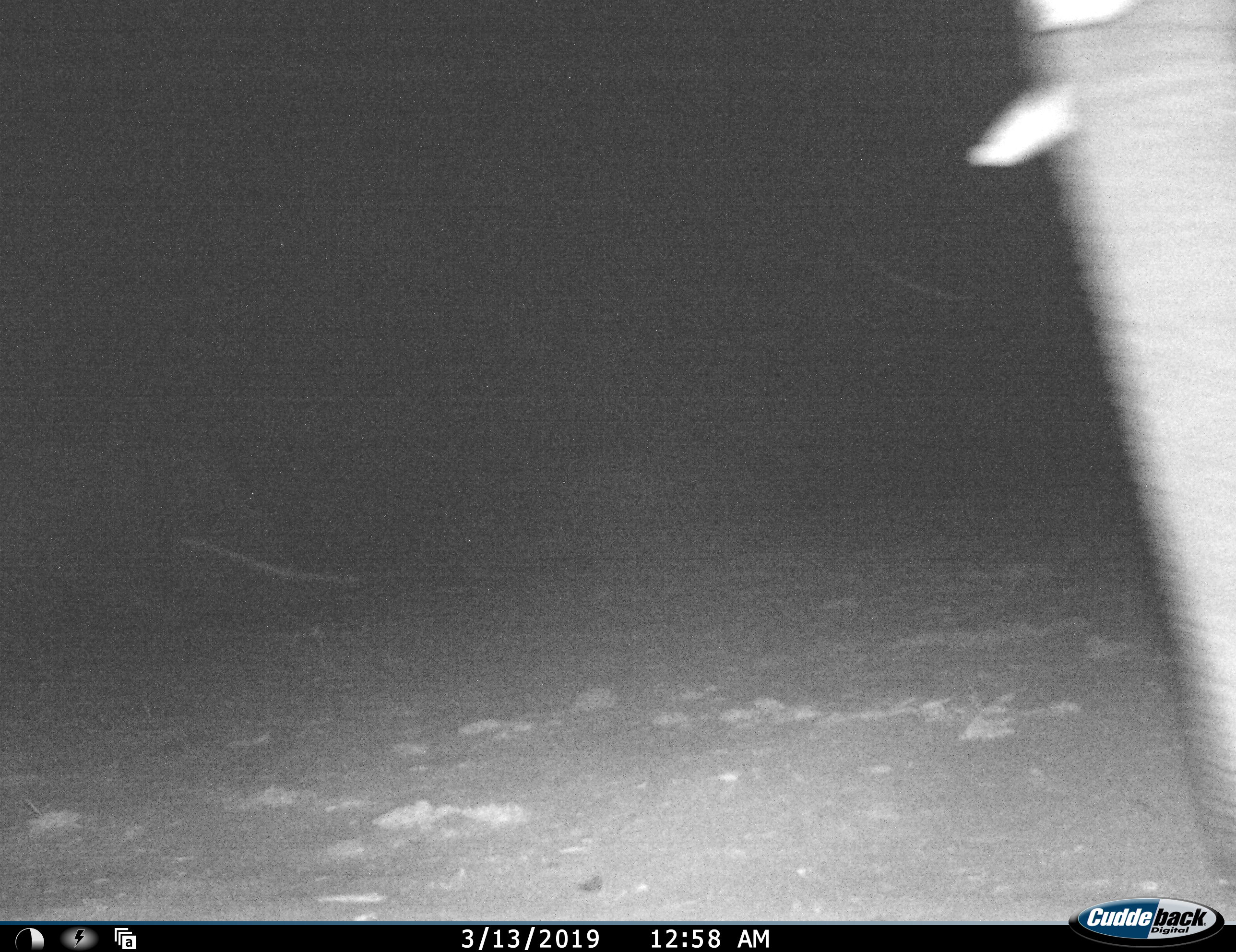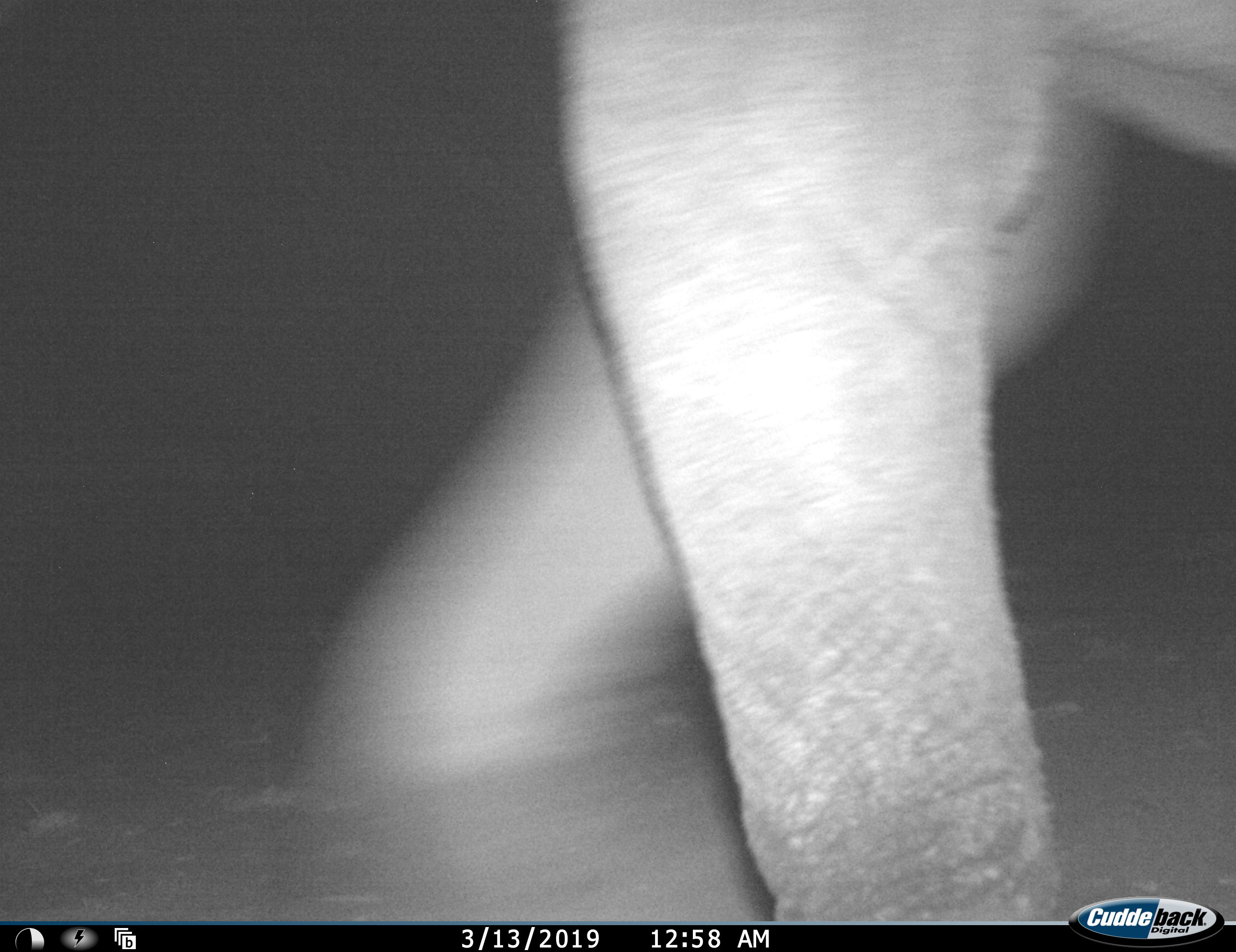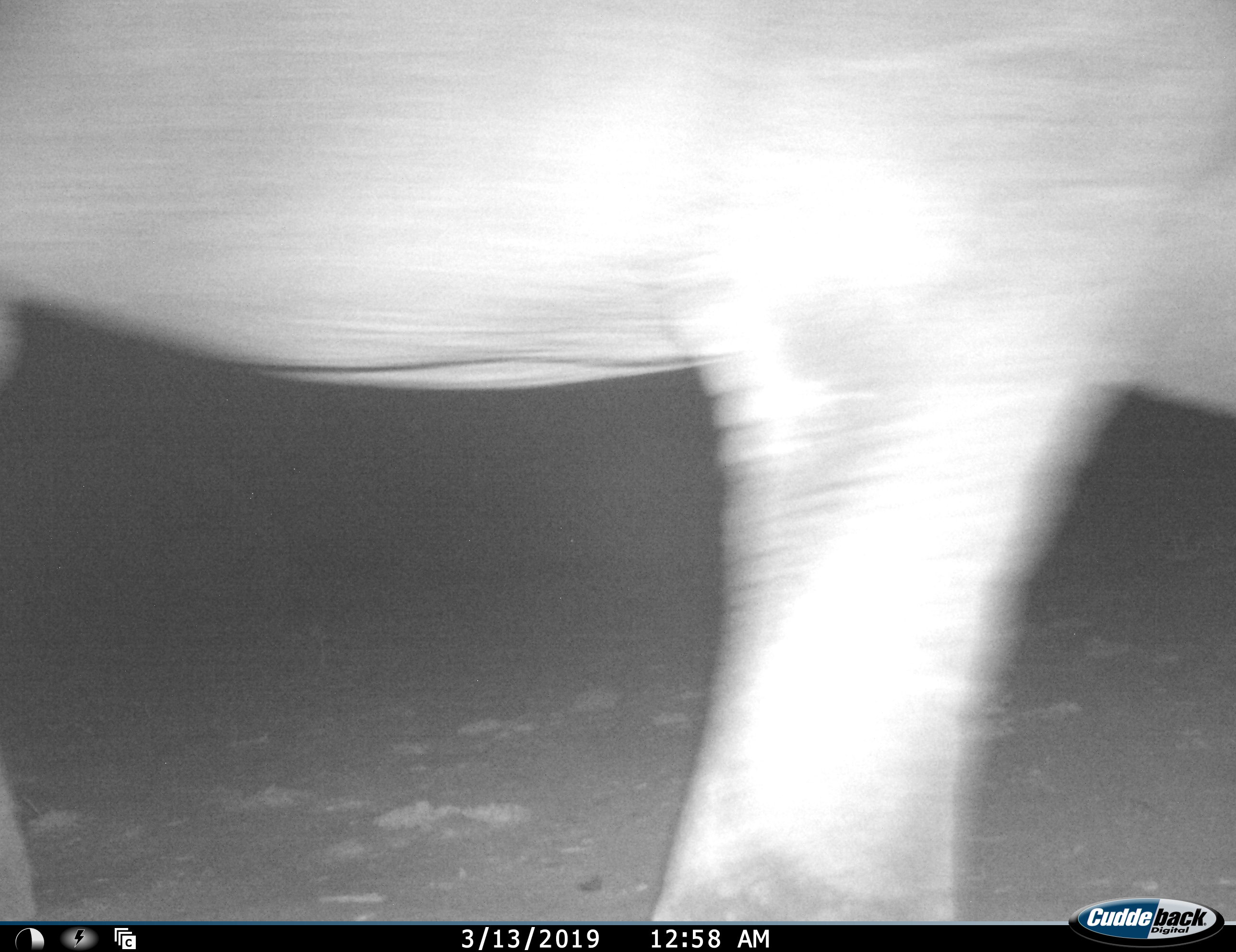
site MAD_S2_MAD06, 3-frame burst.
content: unidentified animal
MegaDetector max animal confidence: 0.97